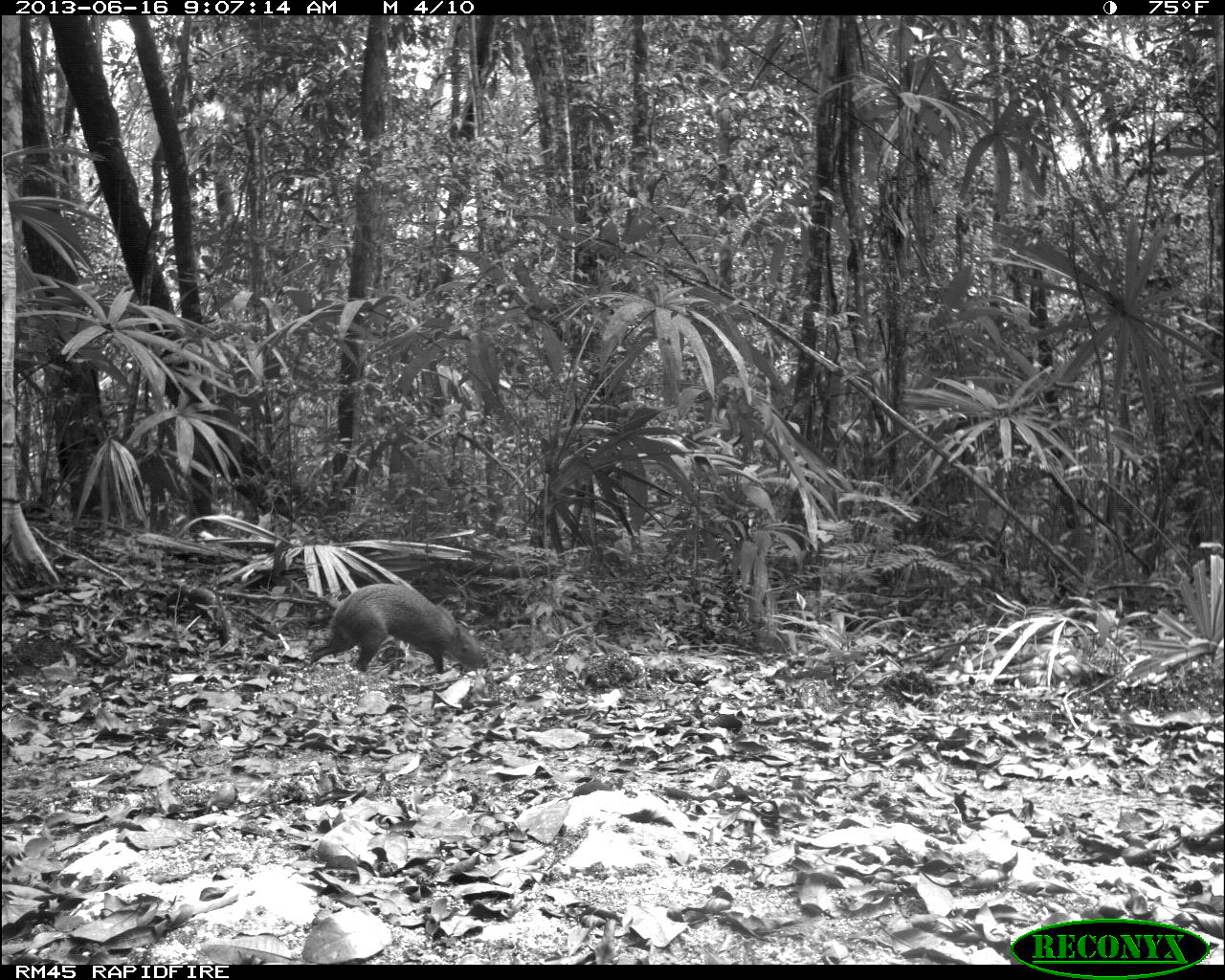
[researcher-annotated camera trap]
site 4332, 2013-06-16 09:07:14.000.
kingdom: Animalia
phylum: Chordata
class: Mammalia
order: Rodentia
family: Dasyproctidae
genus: Dasyprocta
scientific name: Dasyprocta punctata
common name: central american agouti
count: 1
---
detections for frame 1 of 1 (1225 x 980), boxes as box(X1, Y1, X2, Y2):
dasyprocta punctata: box(309, 582, 486, 674)